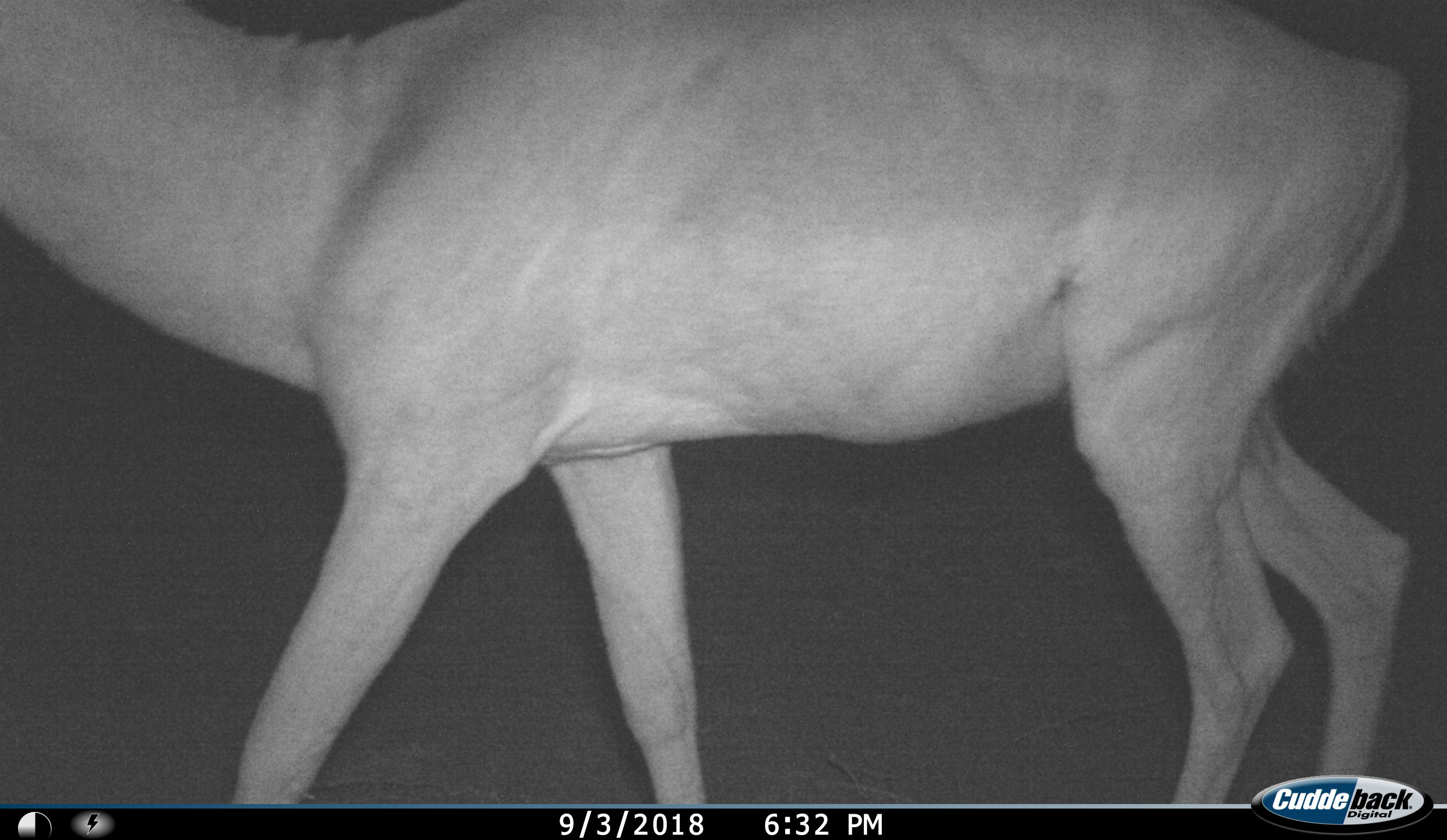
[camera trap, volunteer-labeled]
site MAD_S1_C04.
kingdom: Animalia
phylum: Chordata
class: Mammalia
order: Artiodactyla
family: Bovidae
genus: Aepyceros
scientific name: Aepyceros melampus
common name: impala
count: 1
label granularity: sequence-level